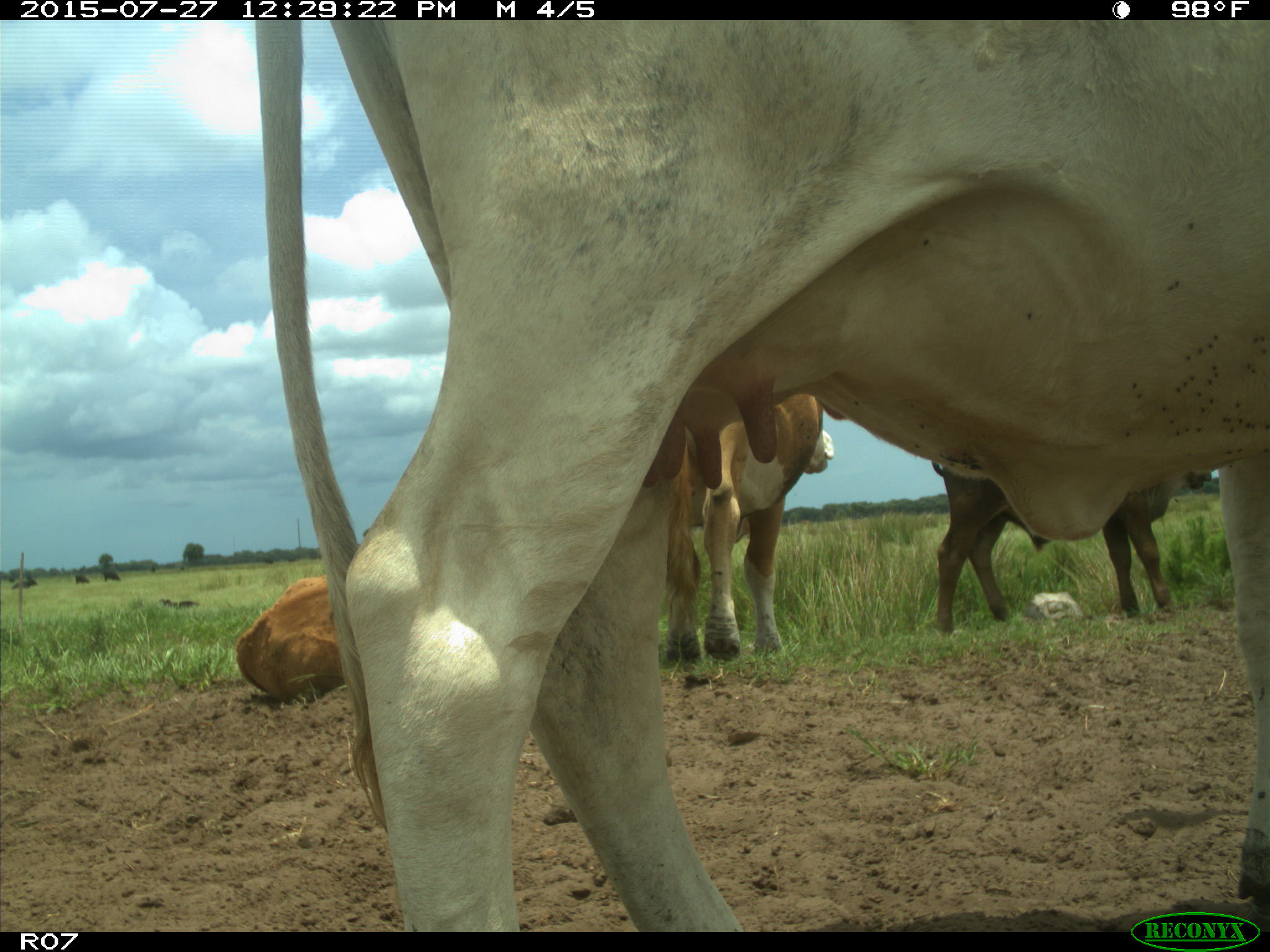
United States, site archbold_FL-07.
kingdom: Animalia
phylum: Chordata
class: Mammalia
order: Artiodactyla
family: Bovidae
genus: Bos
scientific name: Bos taurus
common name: domestic cow